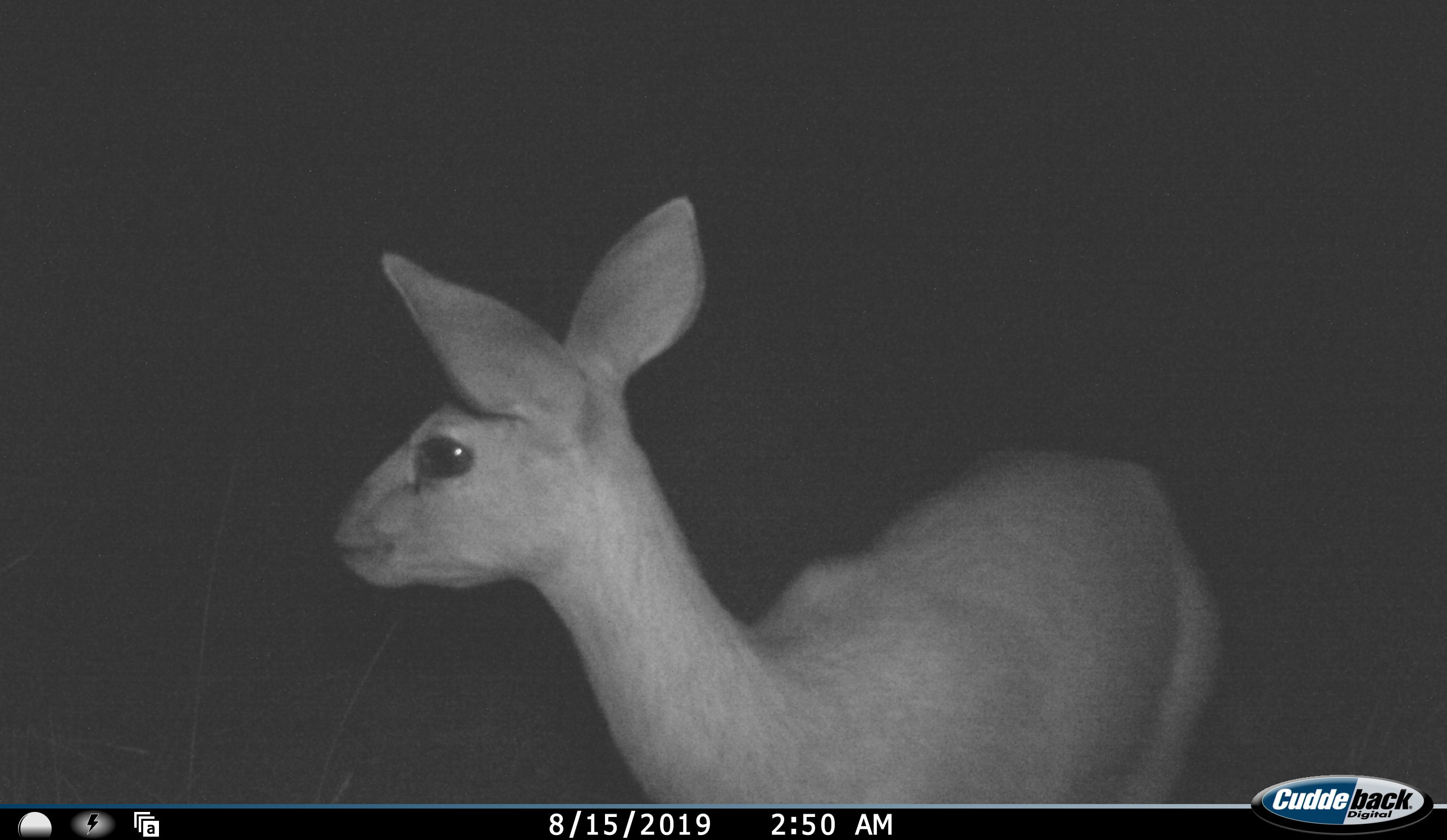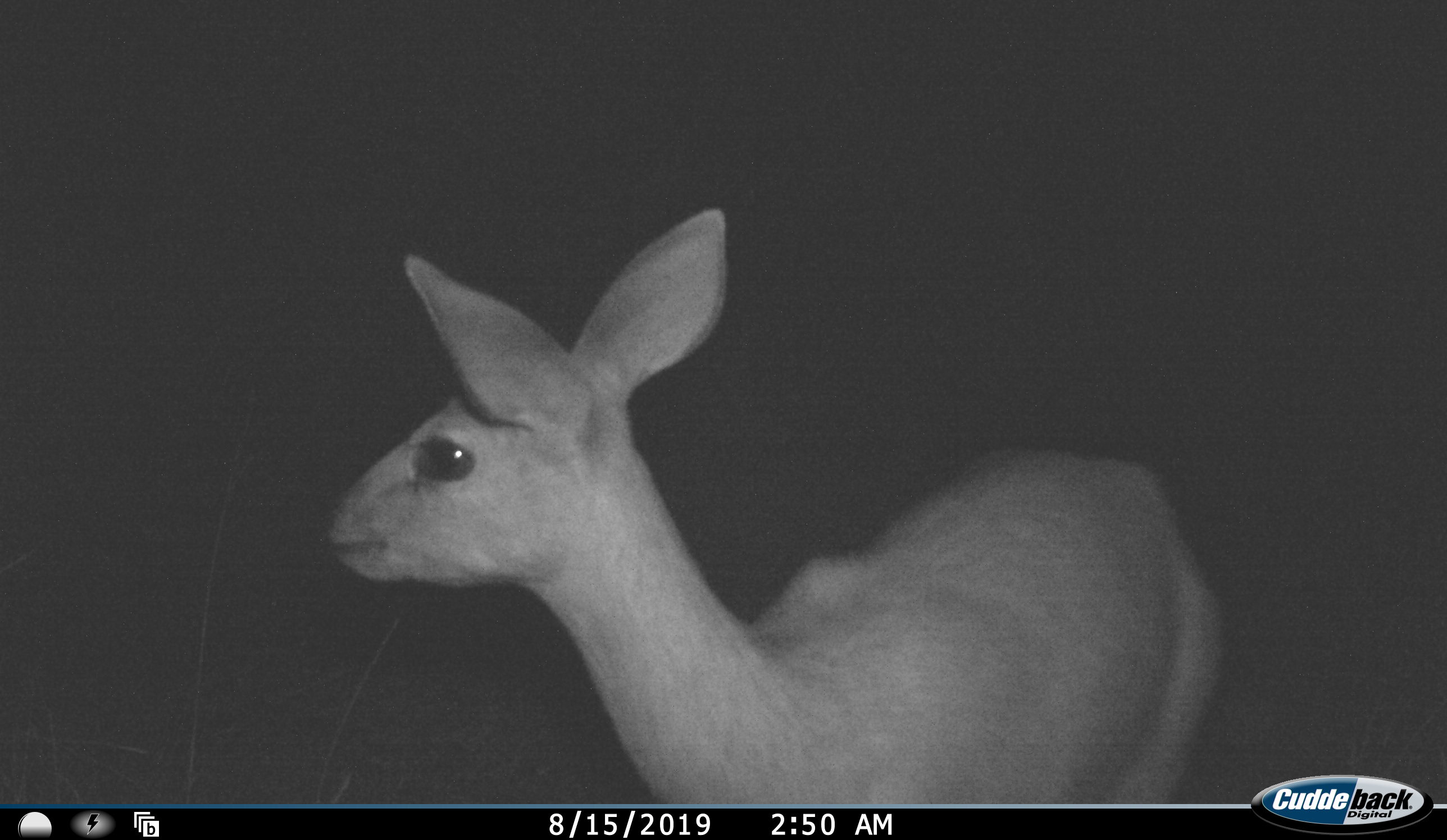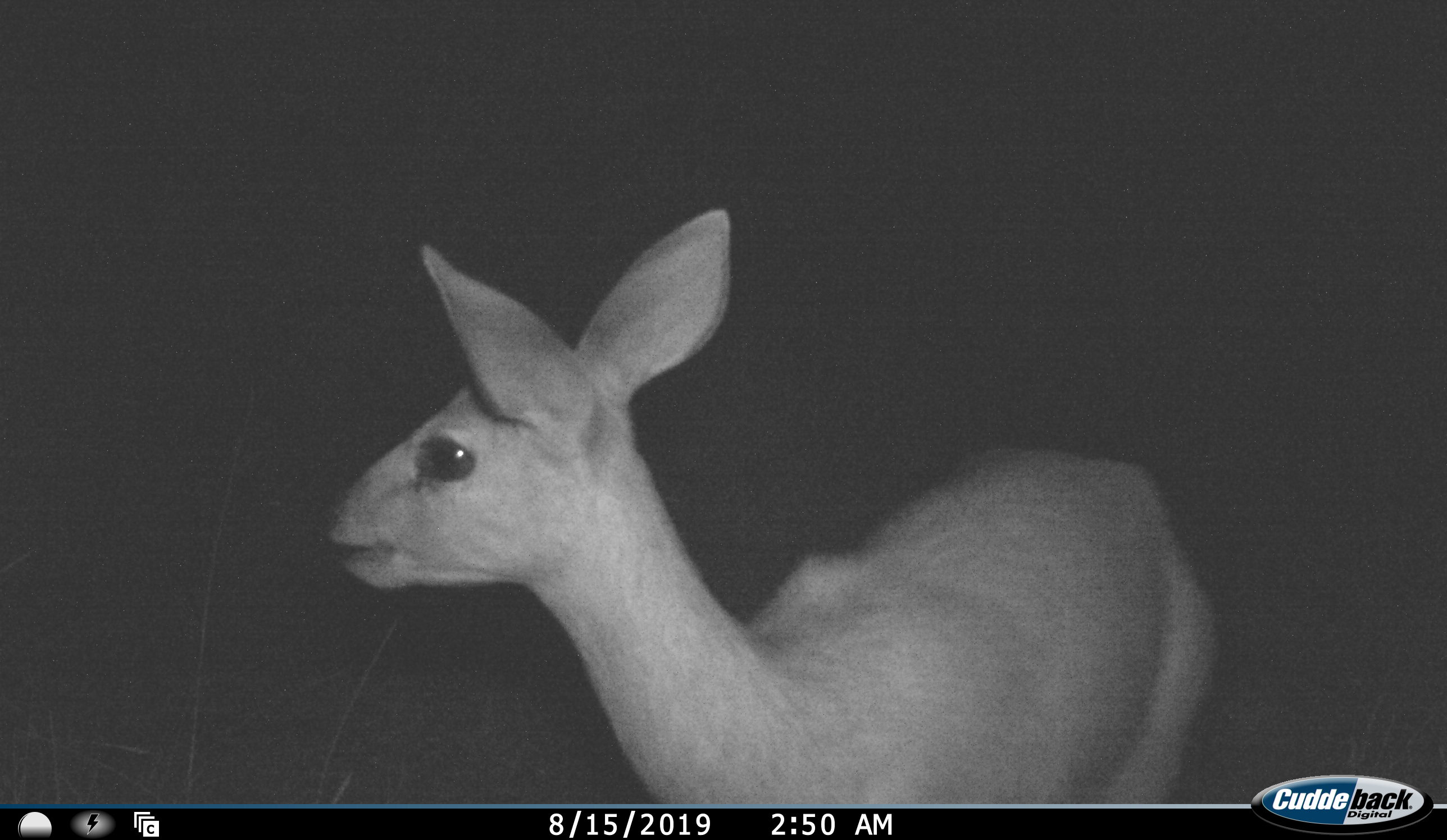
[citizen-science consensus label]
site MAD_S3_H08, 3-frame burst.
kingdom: Animalia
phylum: Chordata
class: Mammalia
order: Artiodactyla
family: Bovidae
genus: Raphicerus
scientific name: Raphicerus campestris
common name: steenbok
Steenbok (Raphicerus campestris), count 1. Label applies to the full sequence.